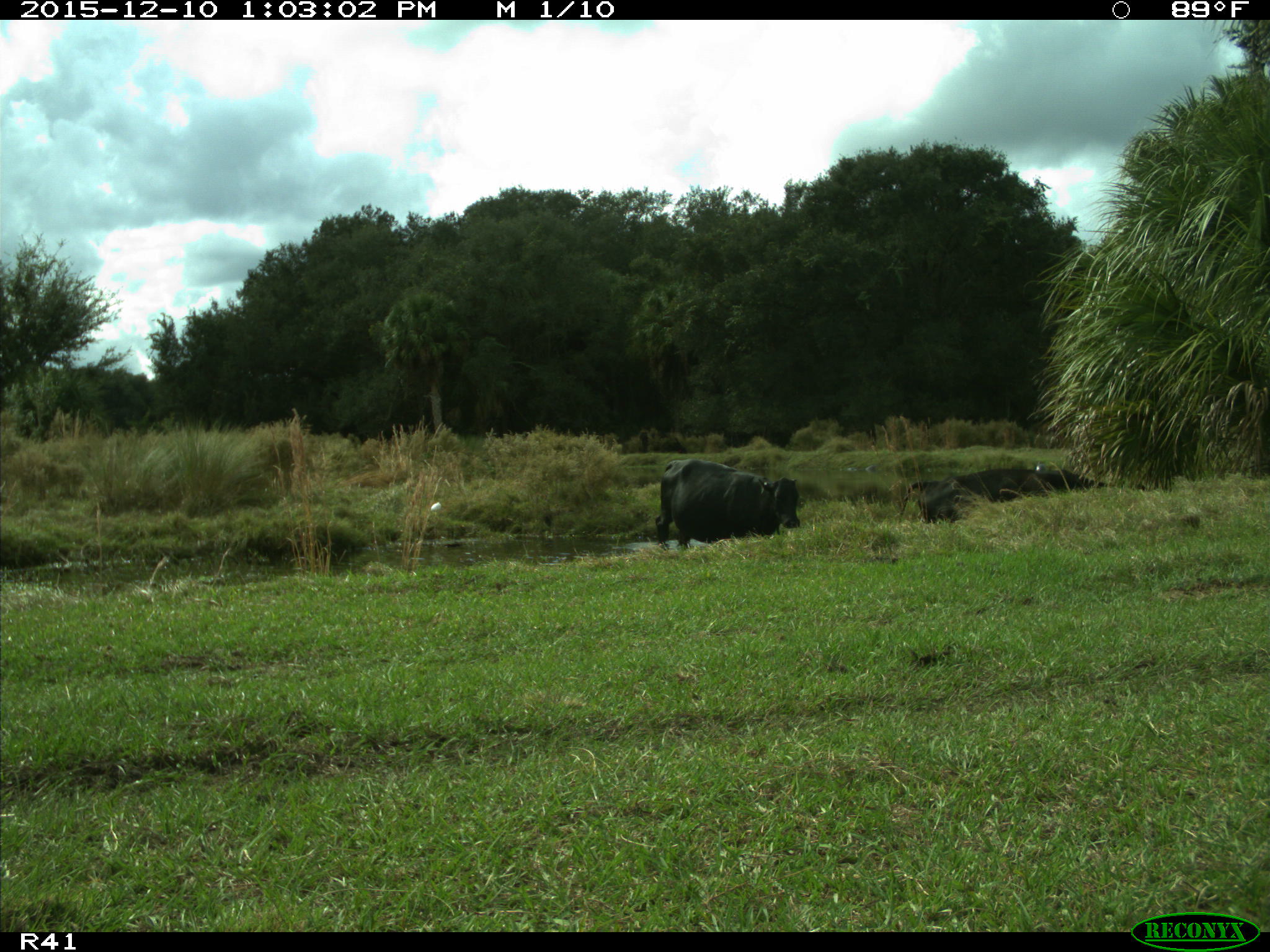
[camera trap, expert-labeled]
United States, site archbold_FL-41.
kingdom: Animalia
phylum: Chordata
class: Mammalia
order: Artiodactyla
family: Bovidae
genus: Bos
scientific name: Bos taurus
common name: domestic cow